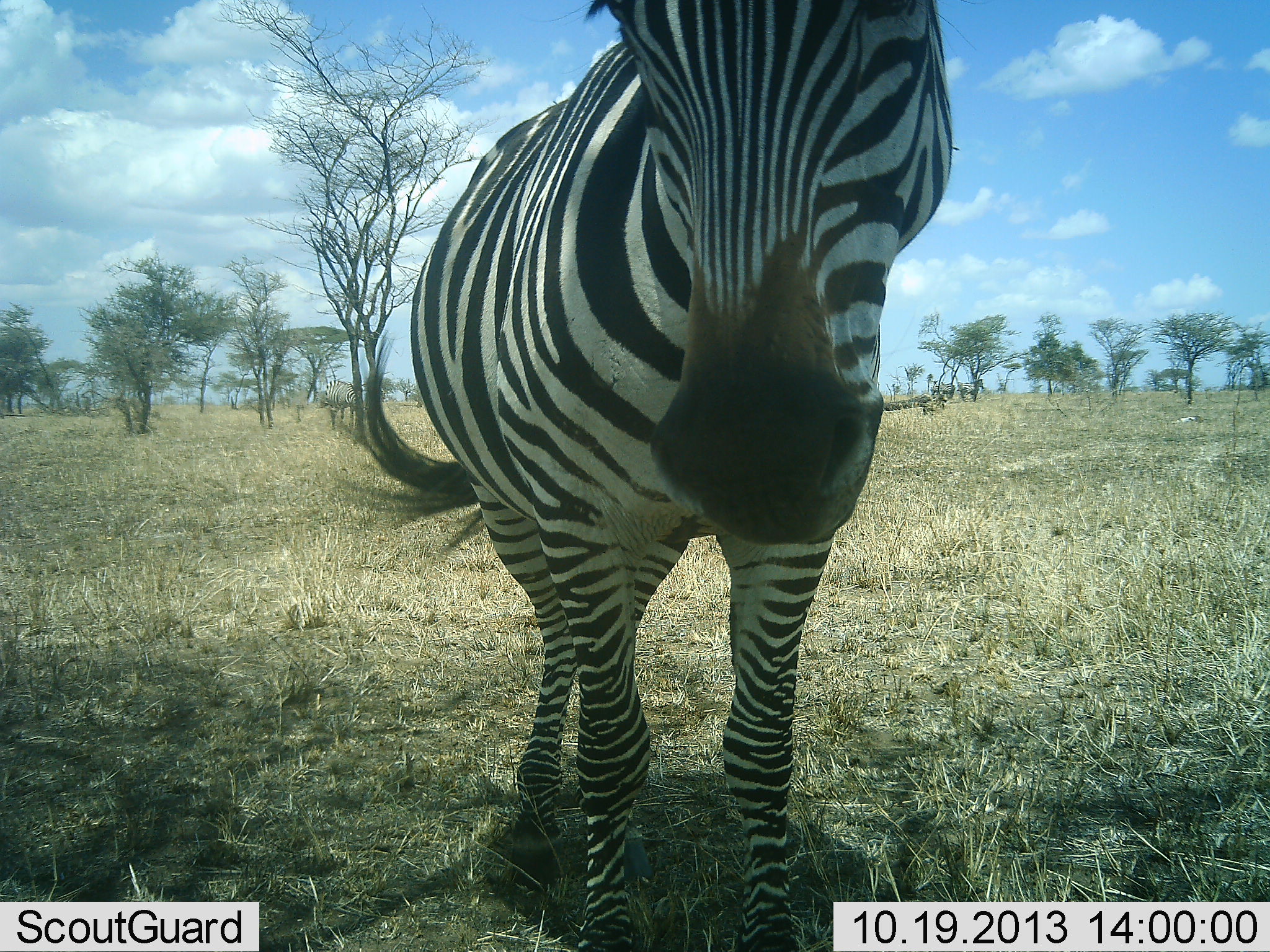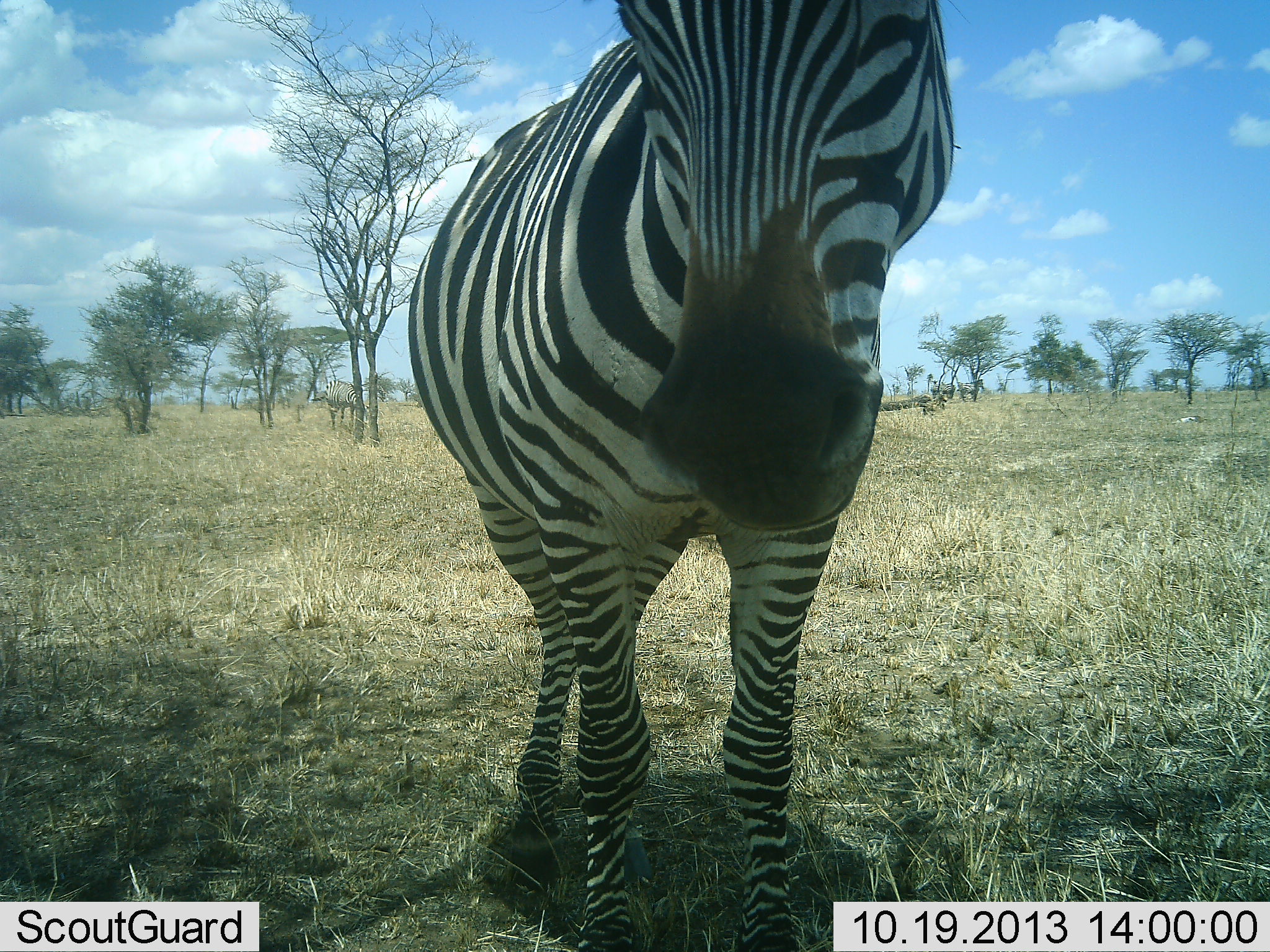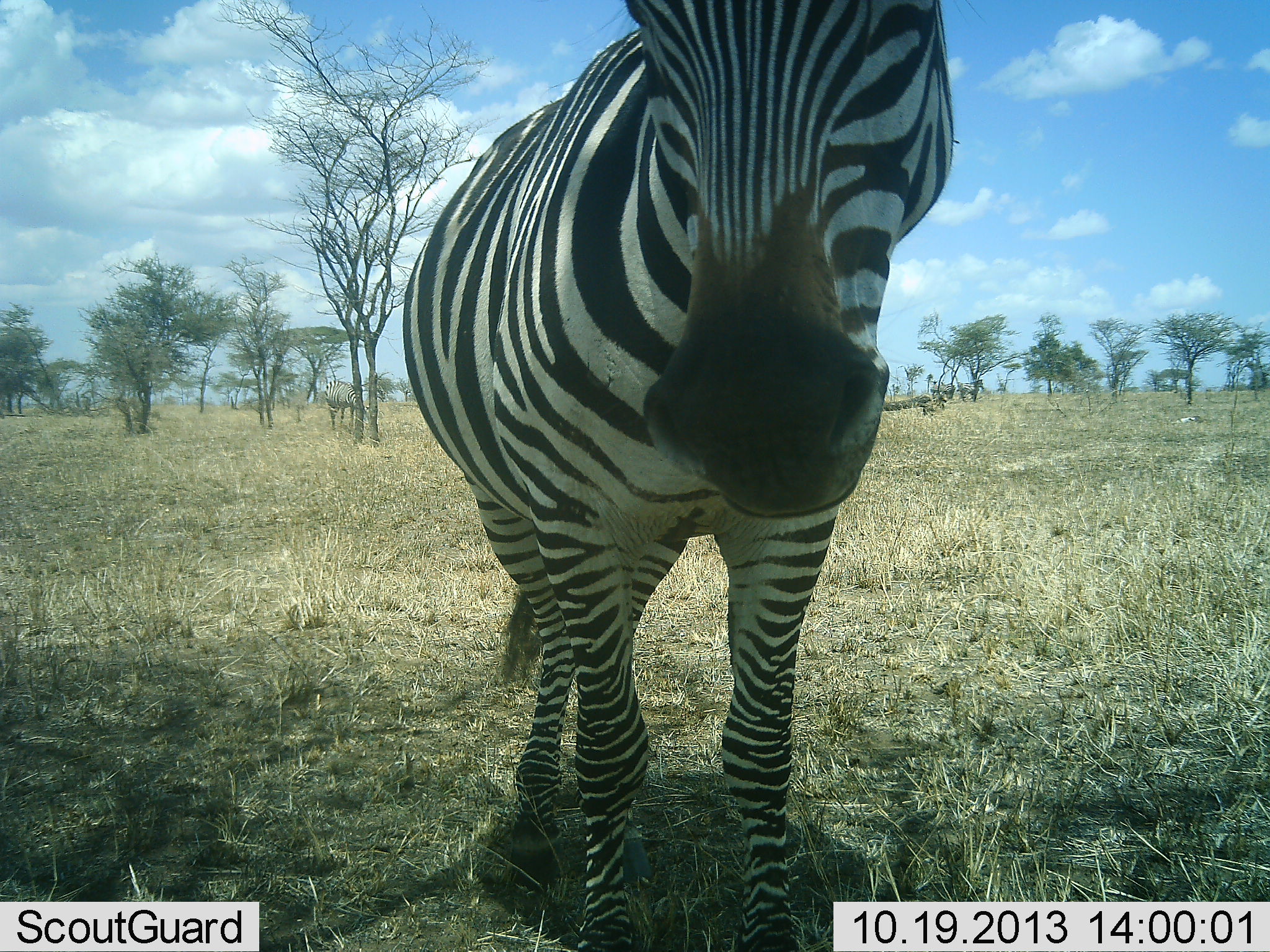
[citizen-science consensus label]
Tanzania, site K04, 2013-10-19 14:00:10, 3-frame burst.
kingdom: Animalia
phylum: Chordata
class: Mammalia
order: Perissodactyla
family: Equidae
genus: Equus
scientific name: Equus quagga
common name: plains zebra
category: zebra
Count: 1.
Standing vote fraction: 100%.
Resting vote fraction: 0%.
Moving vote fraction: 0%.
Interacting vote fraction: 0%.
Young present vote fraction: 0%.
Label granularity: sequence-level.